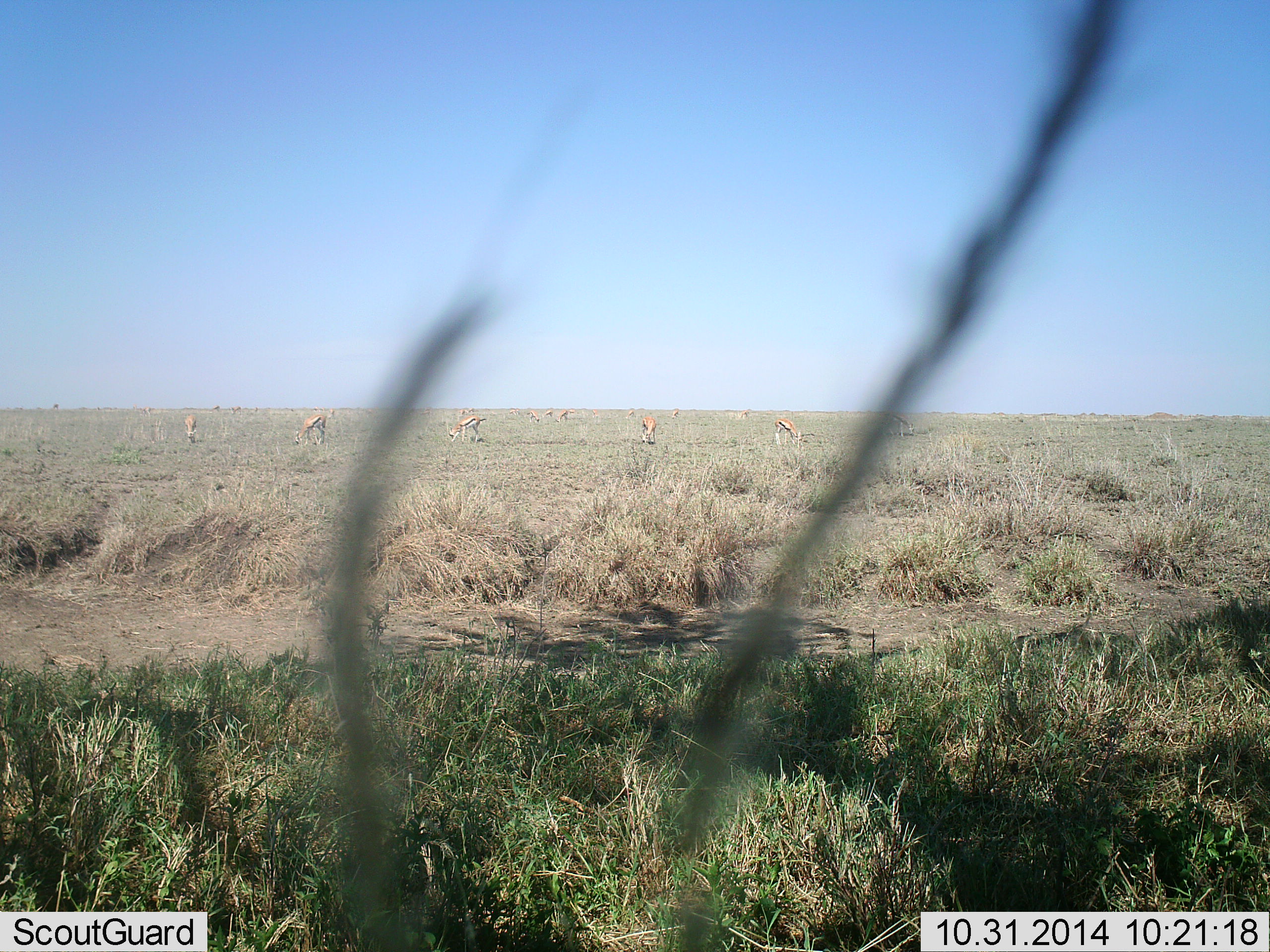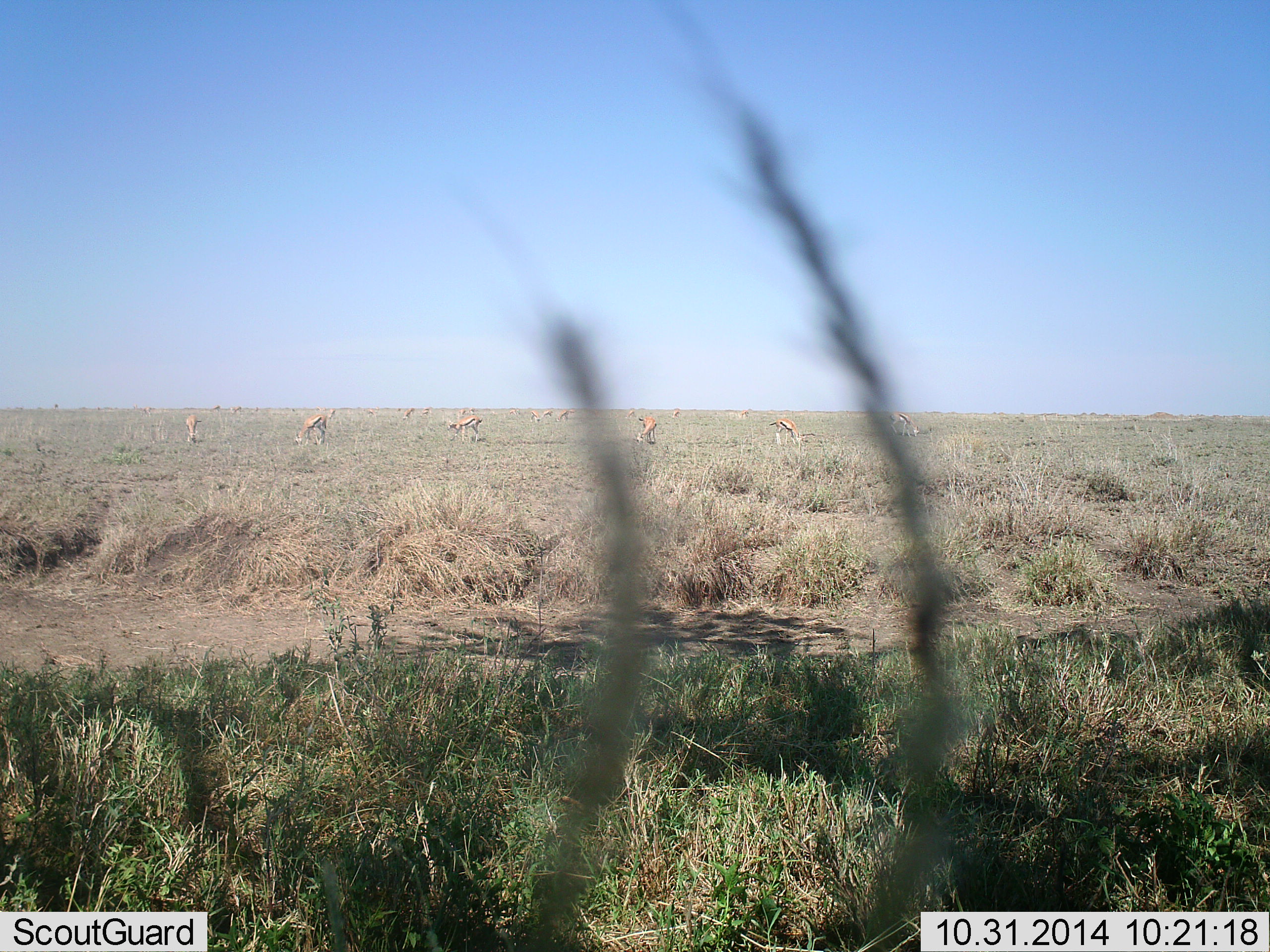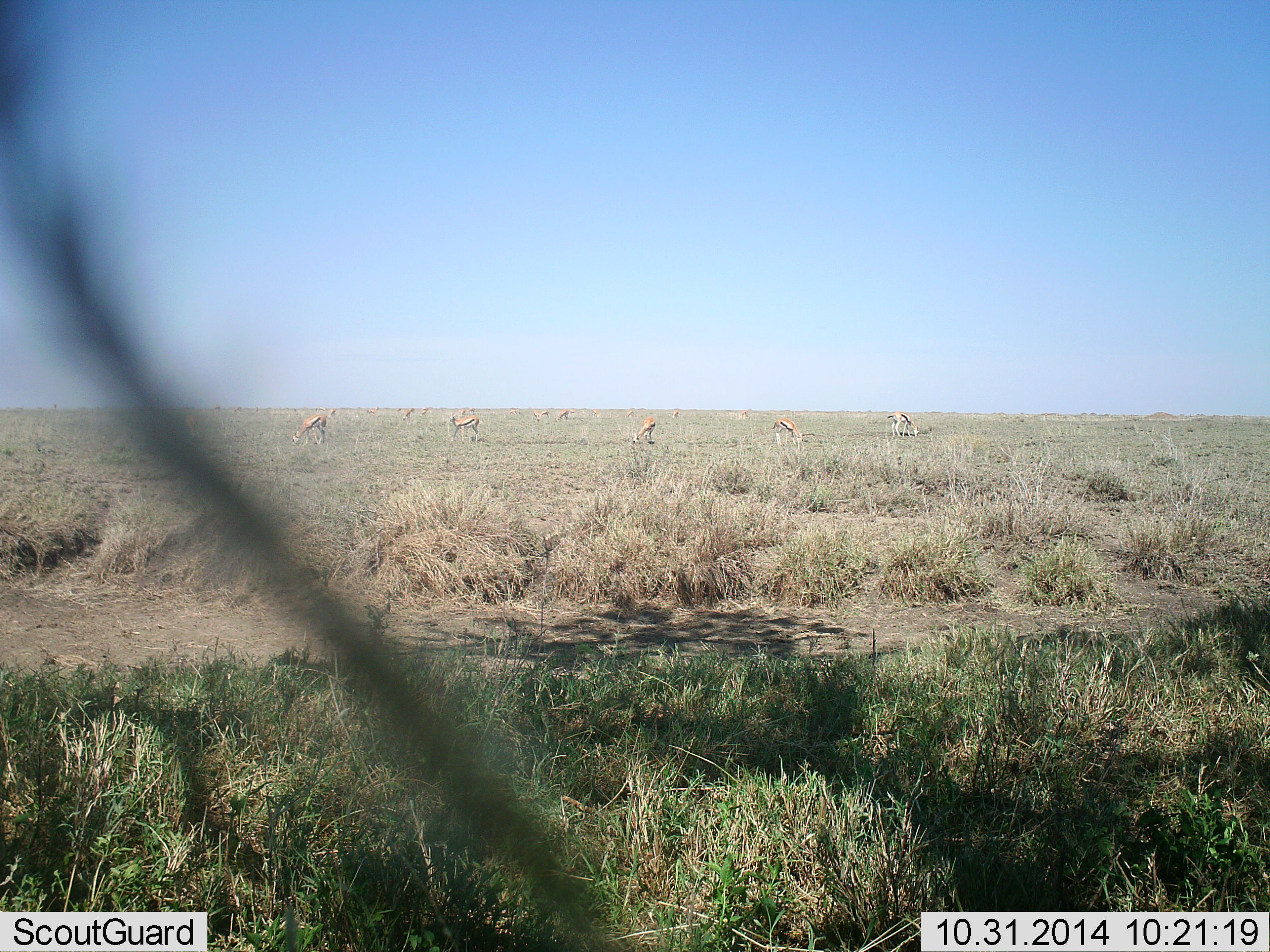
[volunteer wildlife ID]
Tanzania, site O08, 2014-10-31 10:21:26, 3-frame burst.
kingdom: Animalia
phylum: Chordata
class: Mammalia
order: Artiodactyla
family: Bovidae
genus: Eudorcas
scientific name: Eudorcas thomsonii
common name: thomson's gazelle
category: gazellethomsons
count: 11-50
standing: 40%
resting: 10%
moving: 0%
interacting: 0%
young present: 0%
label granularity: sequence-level